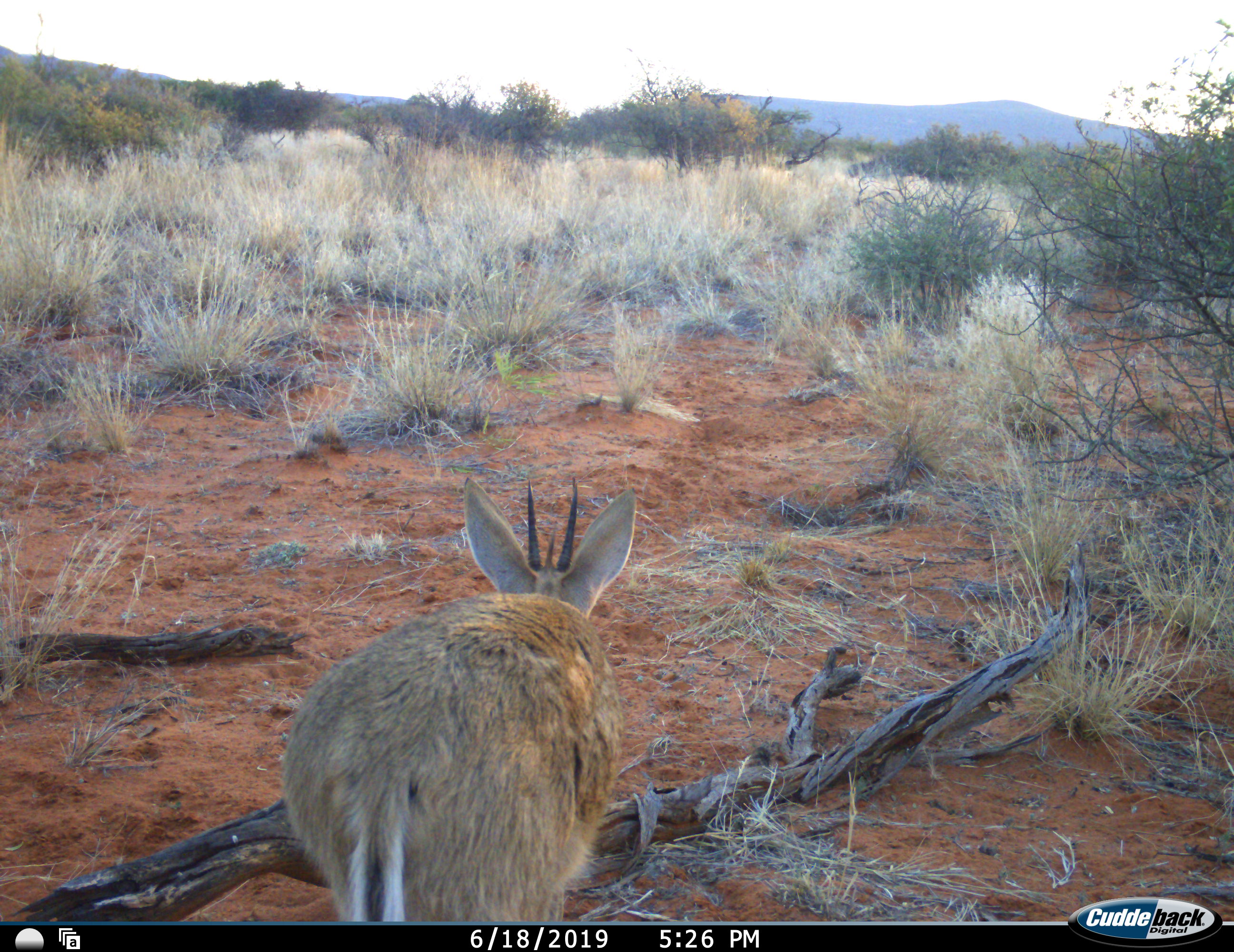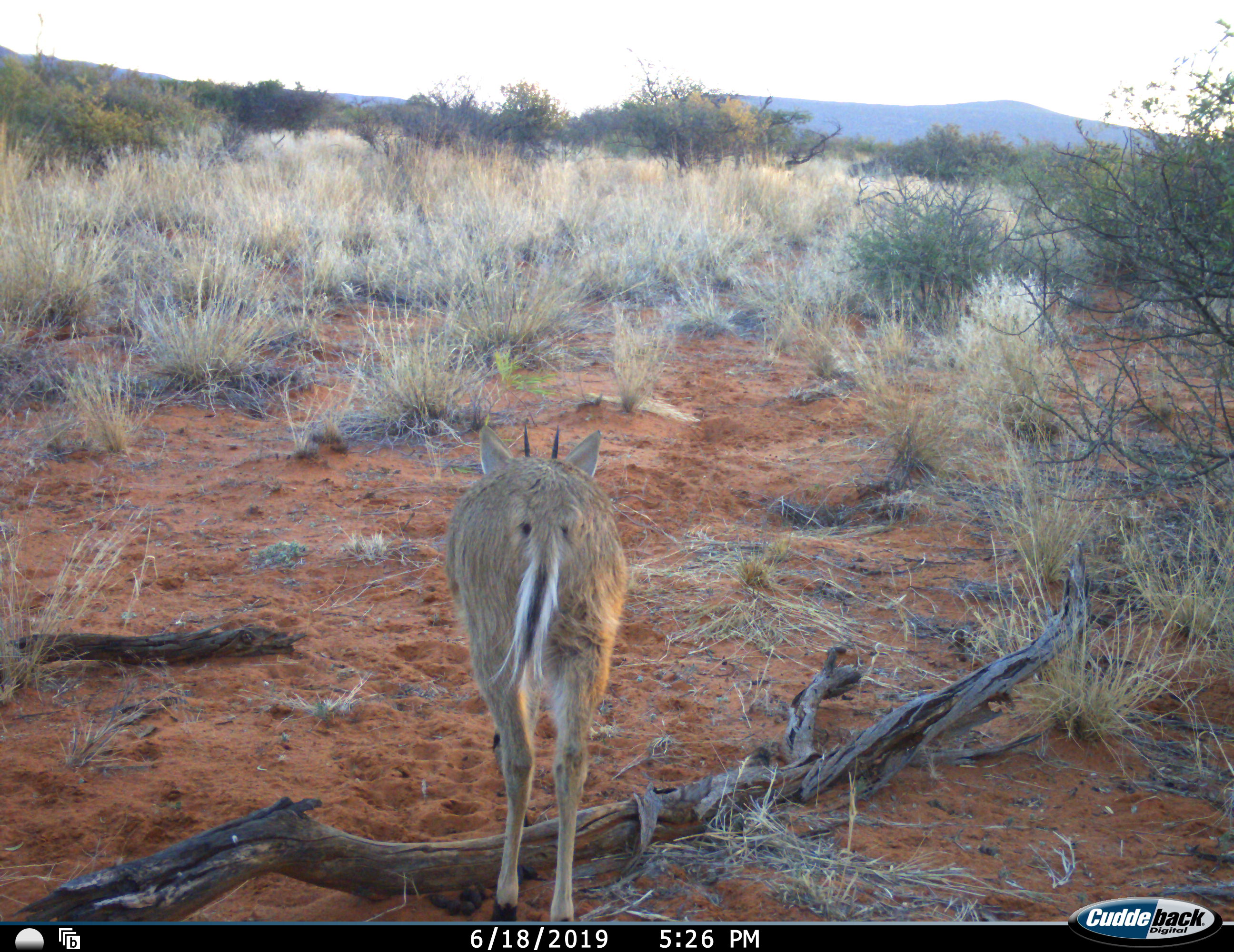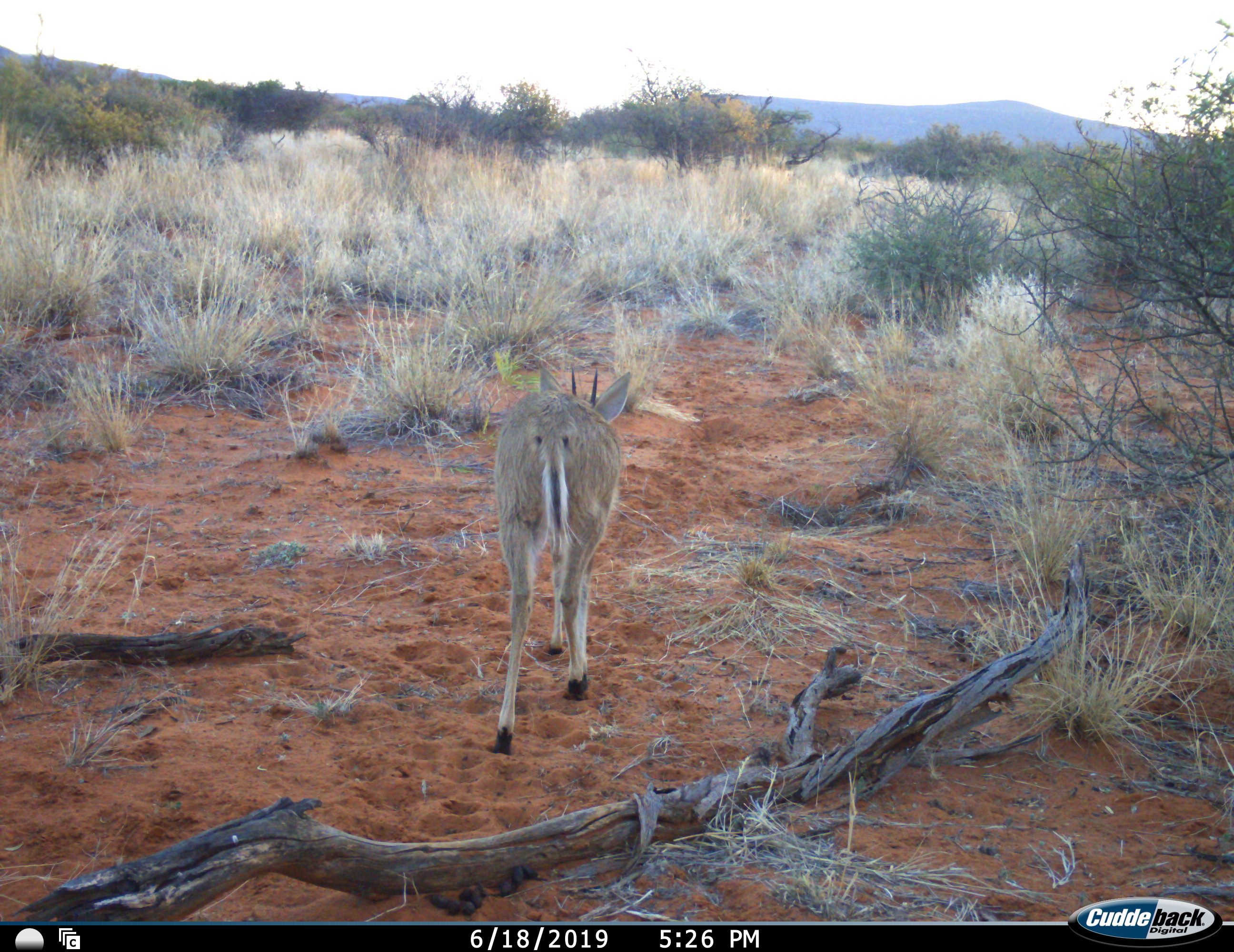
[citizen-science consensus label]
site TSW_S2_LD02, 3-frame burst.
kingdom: Animalia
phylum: Chordata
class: Mammalia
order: Artiodactyla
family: Bovidae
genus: Sylvicapra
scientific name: Sylvicapra grimmia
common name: common duiker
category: duikercommongrey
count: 1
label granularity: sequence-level